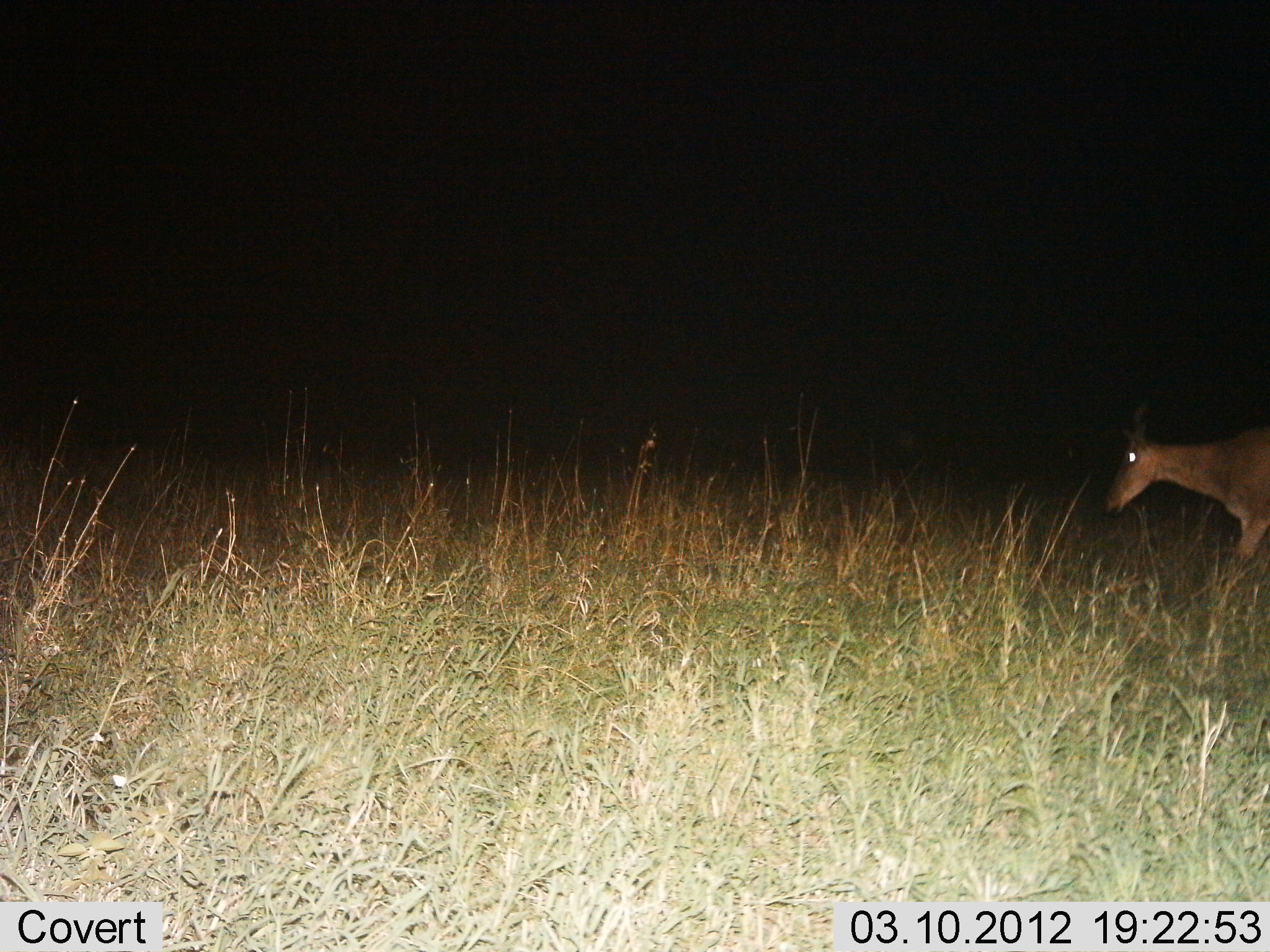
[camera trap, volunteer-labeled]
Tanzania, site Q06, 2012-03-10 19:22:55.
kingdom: Animalia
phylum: Chordata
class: Mammalia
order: Artiodactyla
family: Bovidae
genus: Alcelaphus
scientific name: Alcelaphus buselaphus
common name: hartebeest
Hartebeest (Alcelaphus buselaphus), count 1. Behavior (volunteer vote fractions): standing 29%, resting 0%, moving 71%, interacting 0%. Young present (vote fraction): 0%. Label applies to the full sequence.